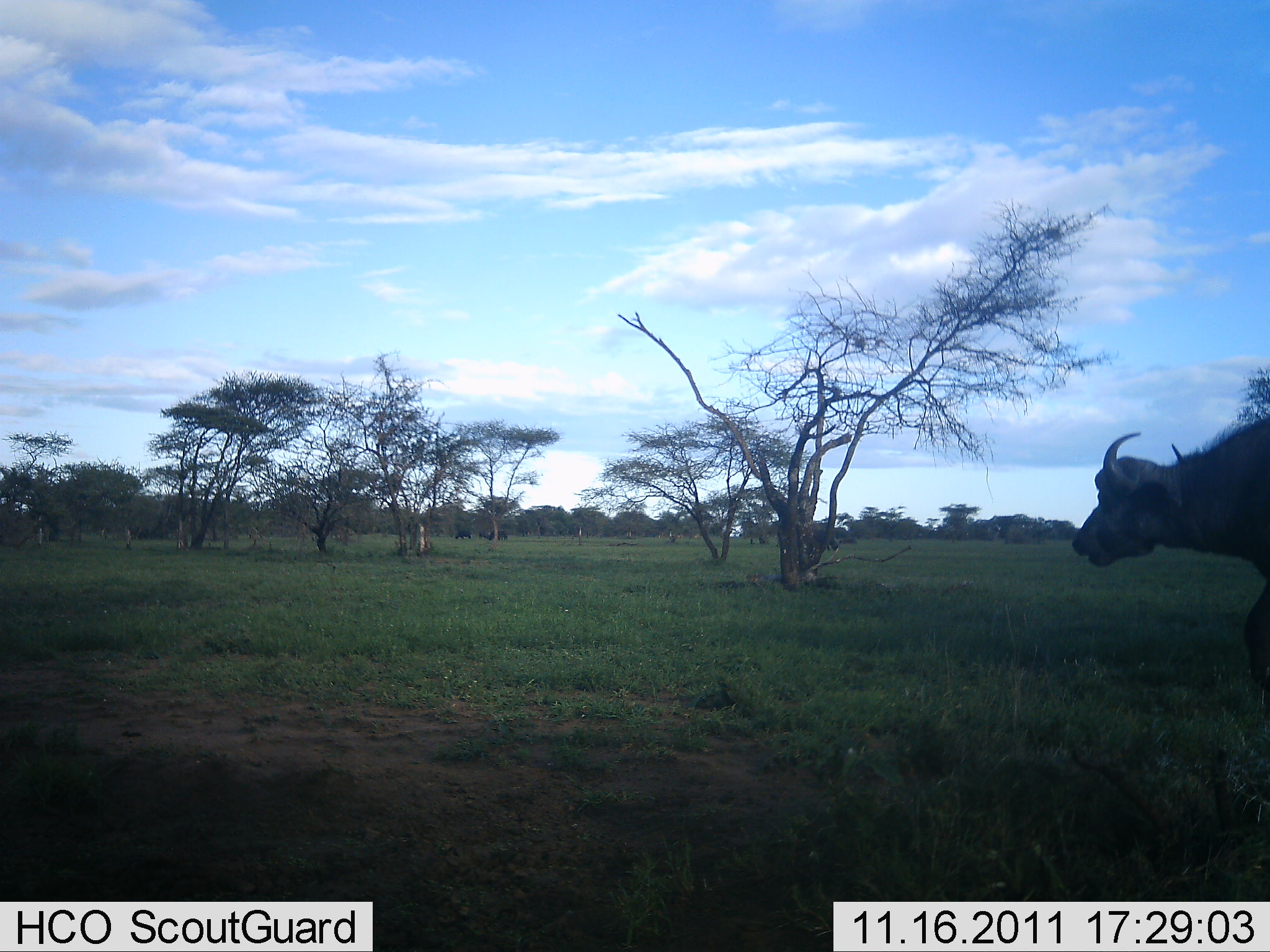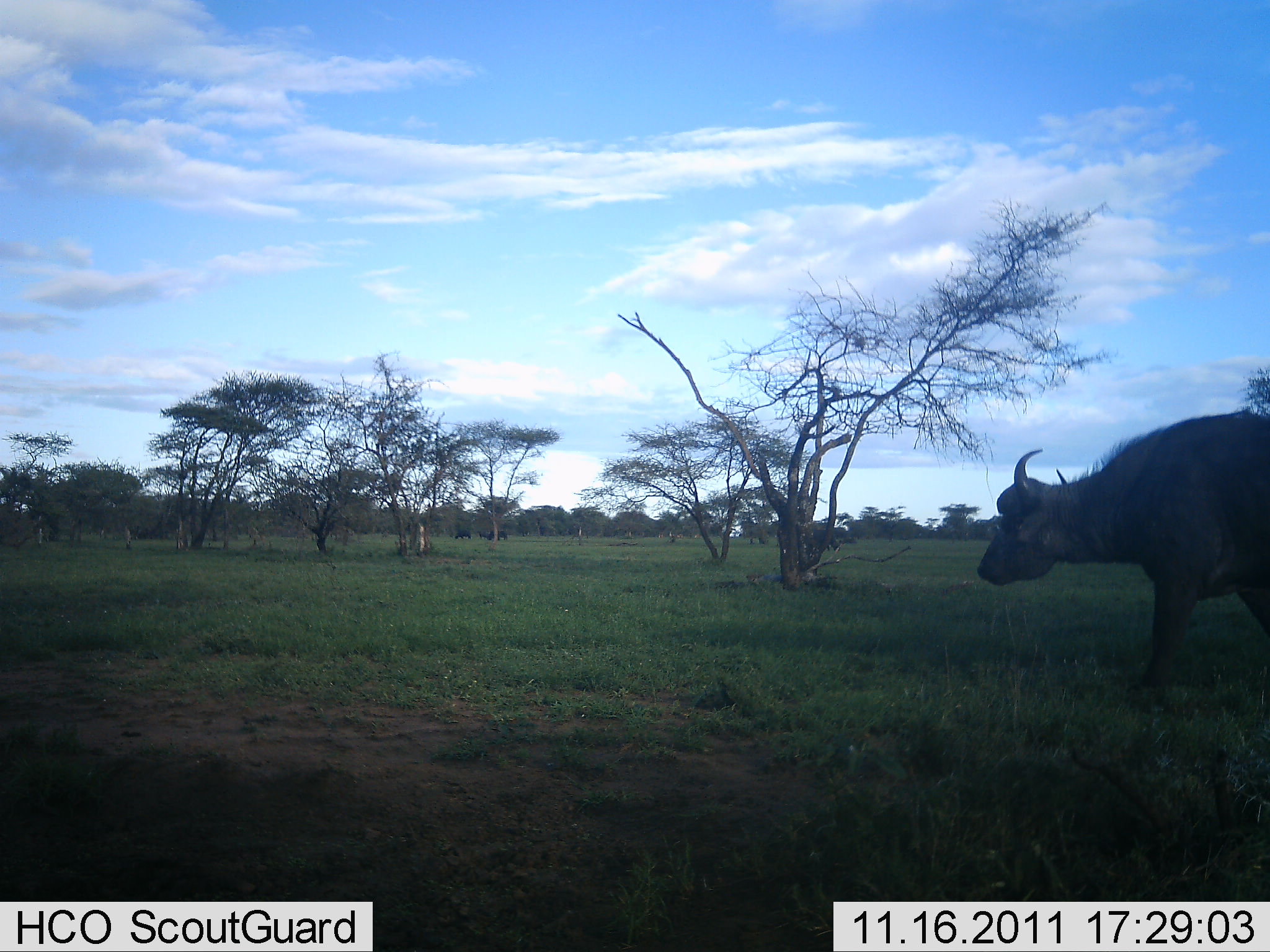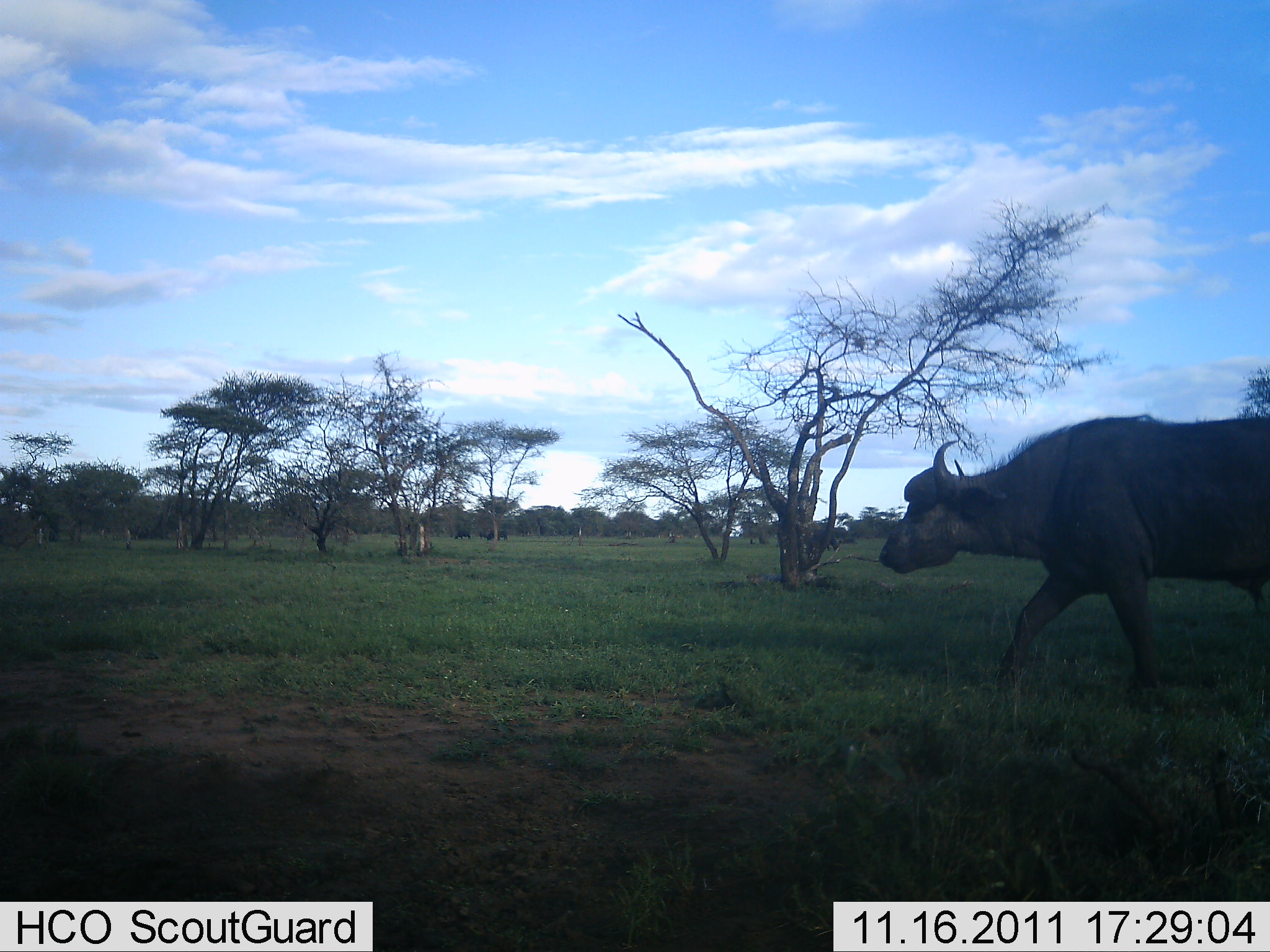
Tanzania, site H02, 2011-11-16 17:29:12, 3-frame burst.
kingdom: Animalia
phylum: Chordata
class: Mammalia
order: Artiodactyla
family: Bovidae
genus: Syncerus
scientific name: Syncerus caffer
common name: cape buffalo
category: buffalo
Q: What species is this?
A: Buffalo (cape buffalo) (Syncerus caffer).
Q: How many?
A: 1.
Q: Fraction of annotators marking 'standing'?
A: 0%.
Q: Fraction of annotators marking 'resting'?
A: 0%.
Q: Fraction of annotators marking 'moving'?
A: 100%.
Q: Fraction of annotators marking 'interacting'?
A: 0%.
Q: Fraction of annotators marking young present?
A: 0%.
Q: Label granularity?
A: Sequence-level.